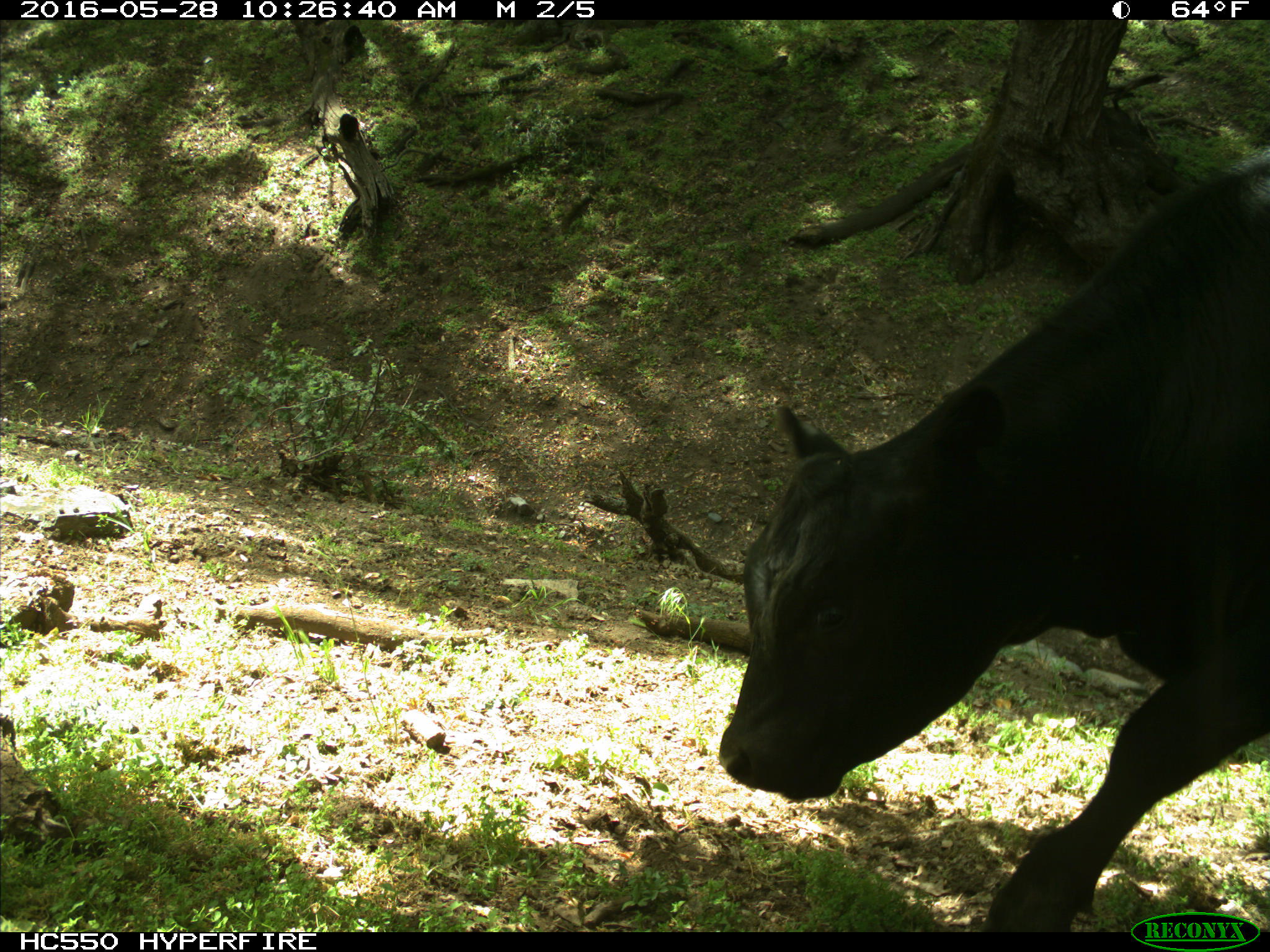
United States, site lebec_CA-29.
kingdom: Animalia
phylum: Chordata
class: Mammalia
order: Artiodactyla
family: Bovidae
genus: Bos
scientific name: Bos taurus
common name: domestic cow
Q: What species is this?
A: Bos taurus (domestic cow).